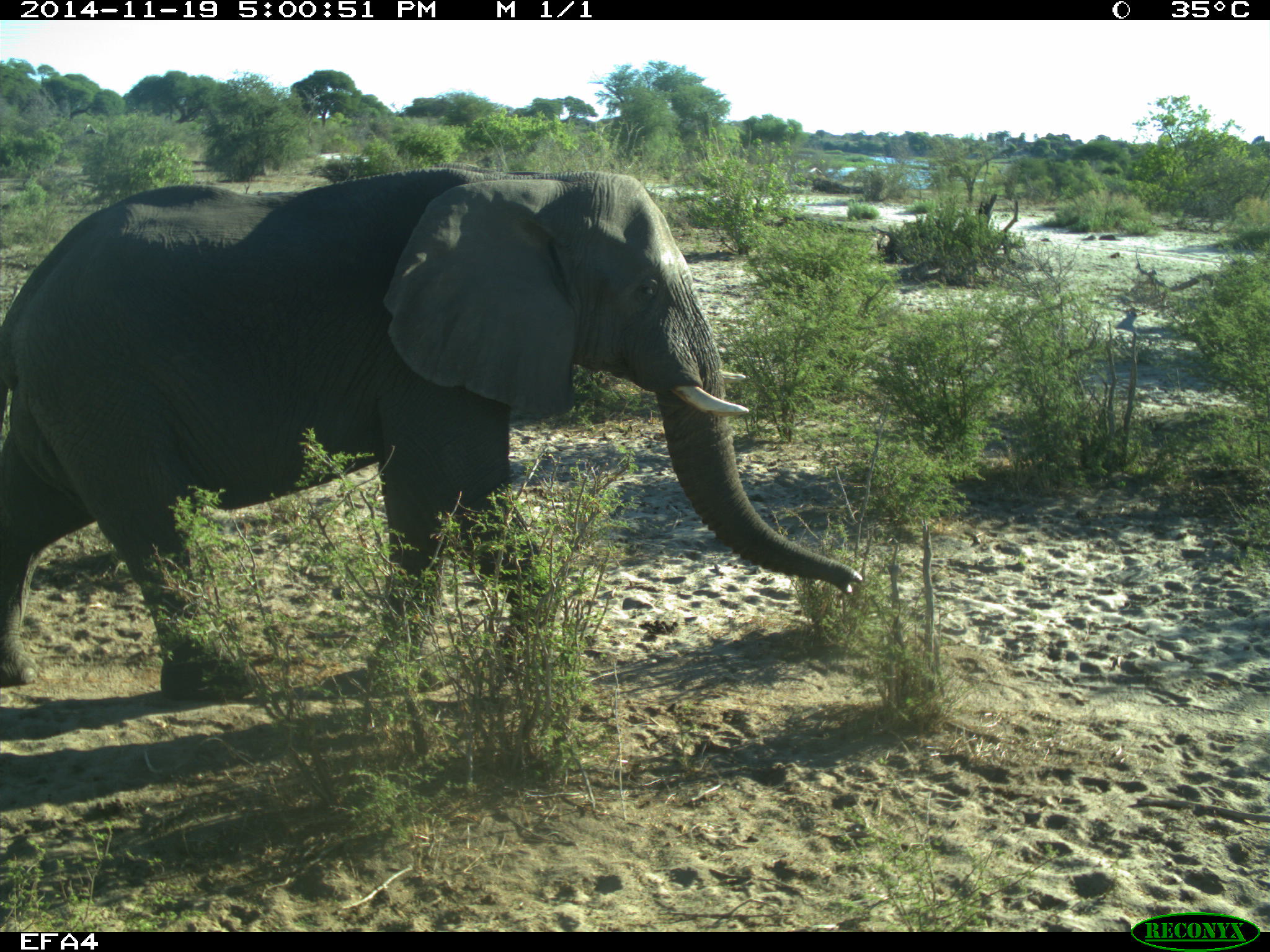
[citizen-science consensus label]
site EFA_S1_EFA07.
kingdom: Animalia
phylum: Chordata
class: Mammalia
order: Proboscidea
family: Elephantidae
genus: Loxodonta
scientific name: Loxodonta africana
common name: african bush elephant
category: elephant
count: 1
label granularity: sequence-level